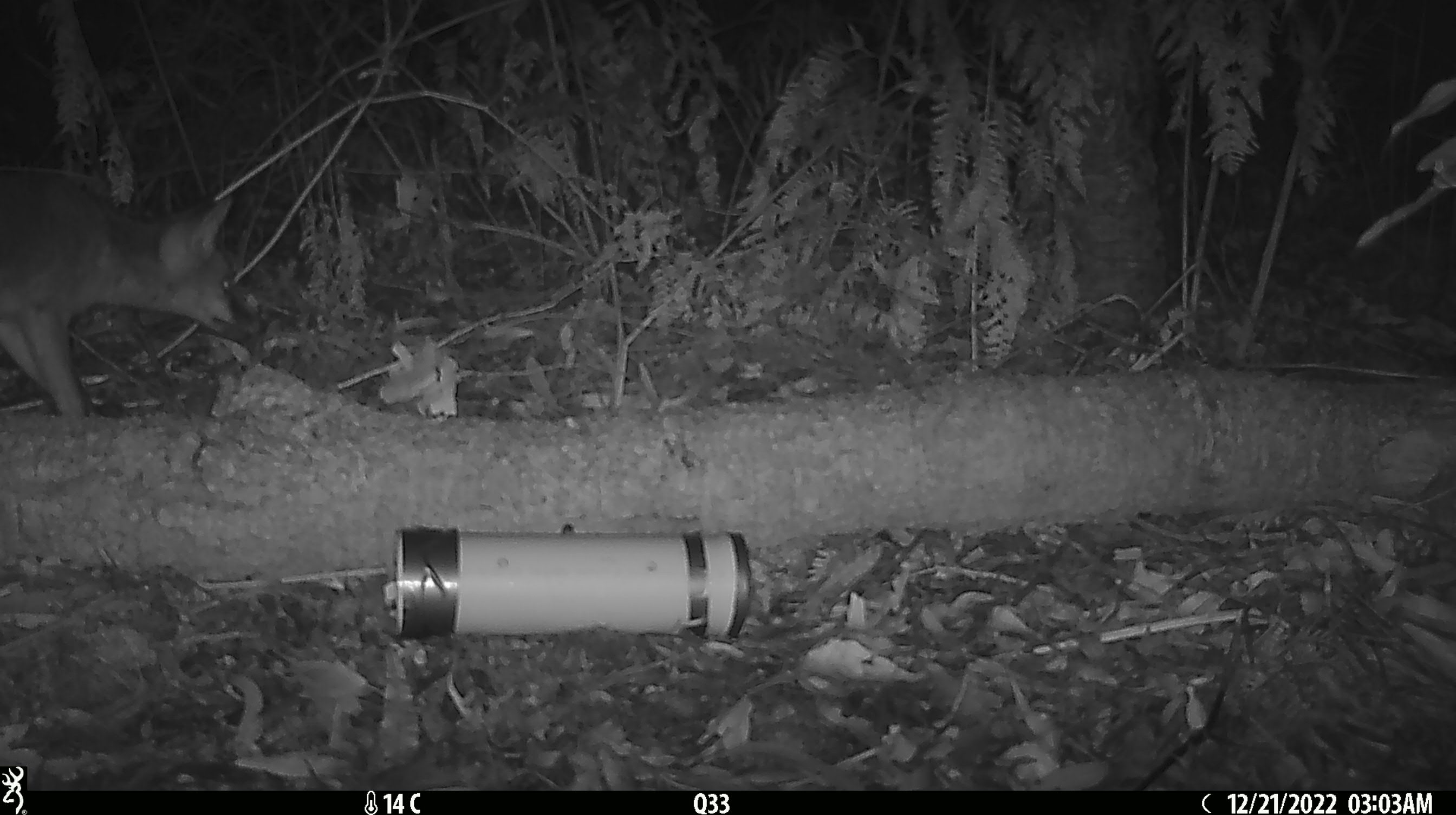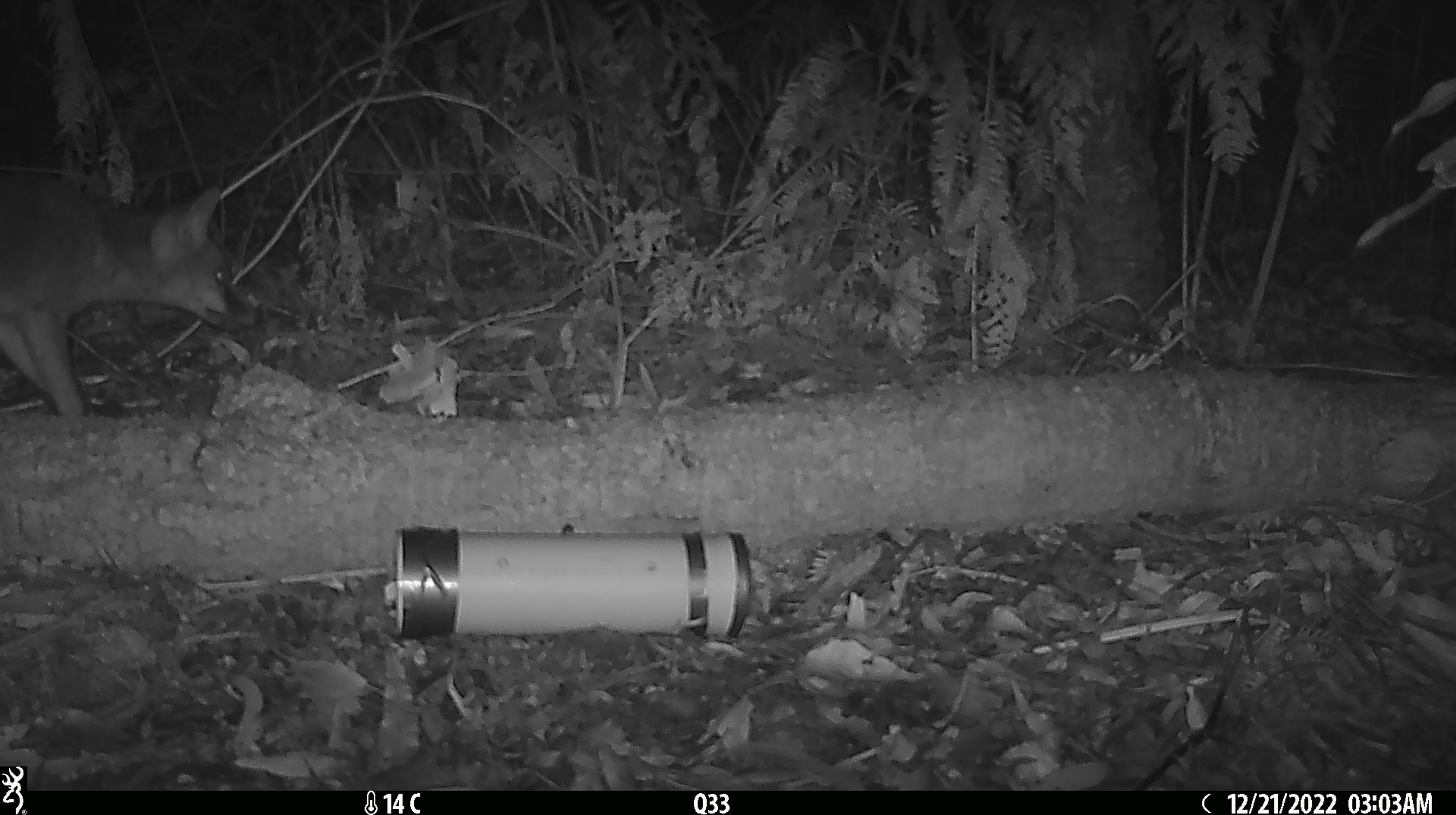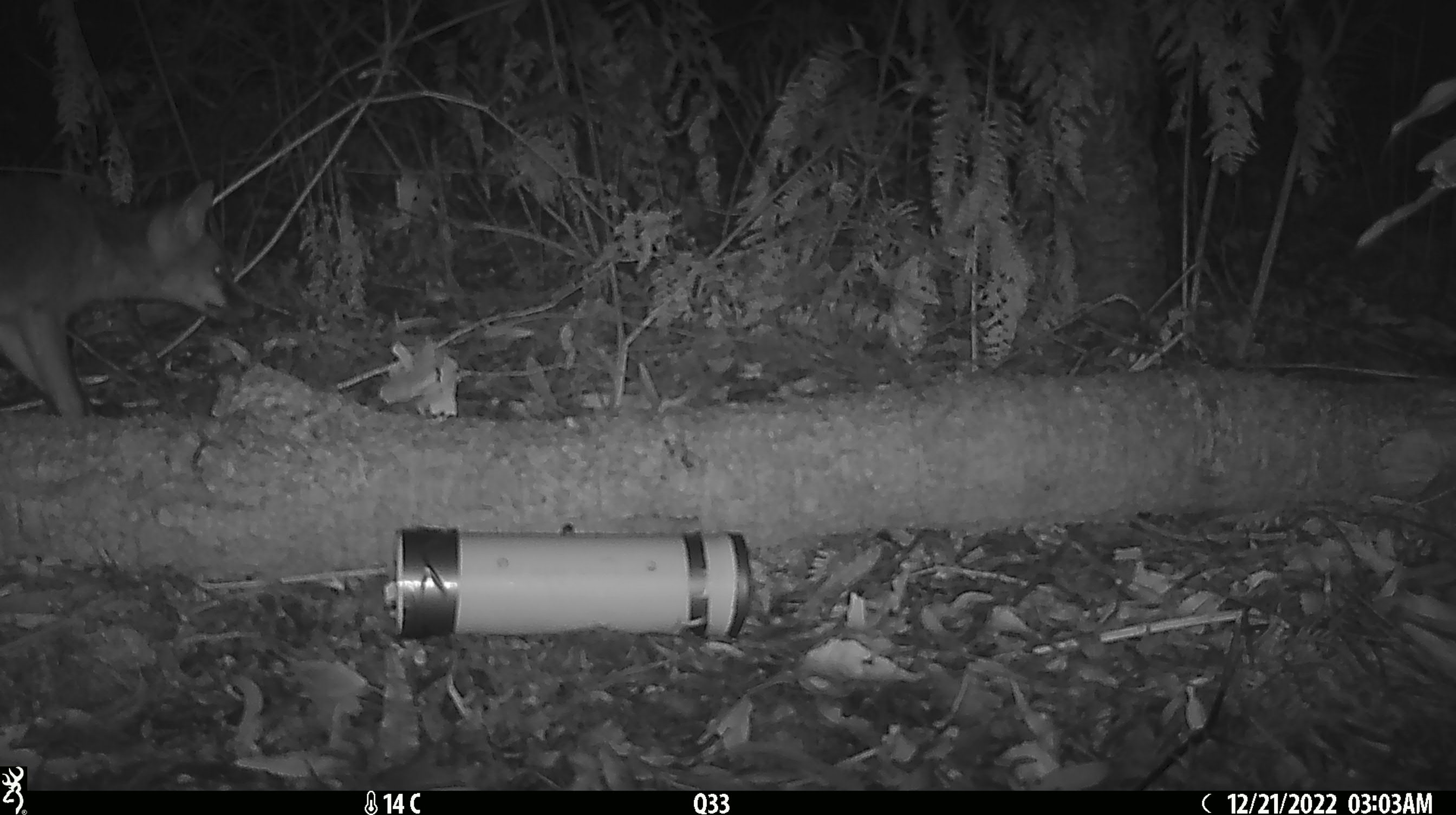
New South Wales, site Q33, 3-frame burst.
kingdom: Animalia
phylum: Chordata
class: Mammalia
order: Carnivora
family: Canidae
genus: Vulpes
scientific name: Vulpes vulpes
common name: red fox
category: fox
Fox (red fox) (Vulpes vulpes).